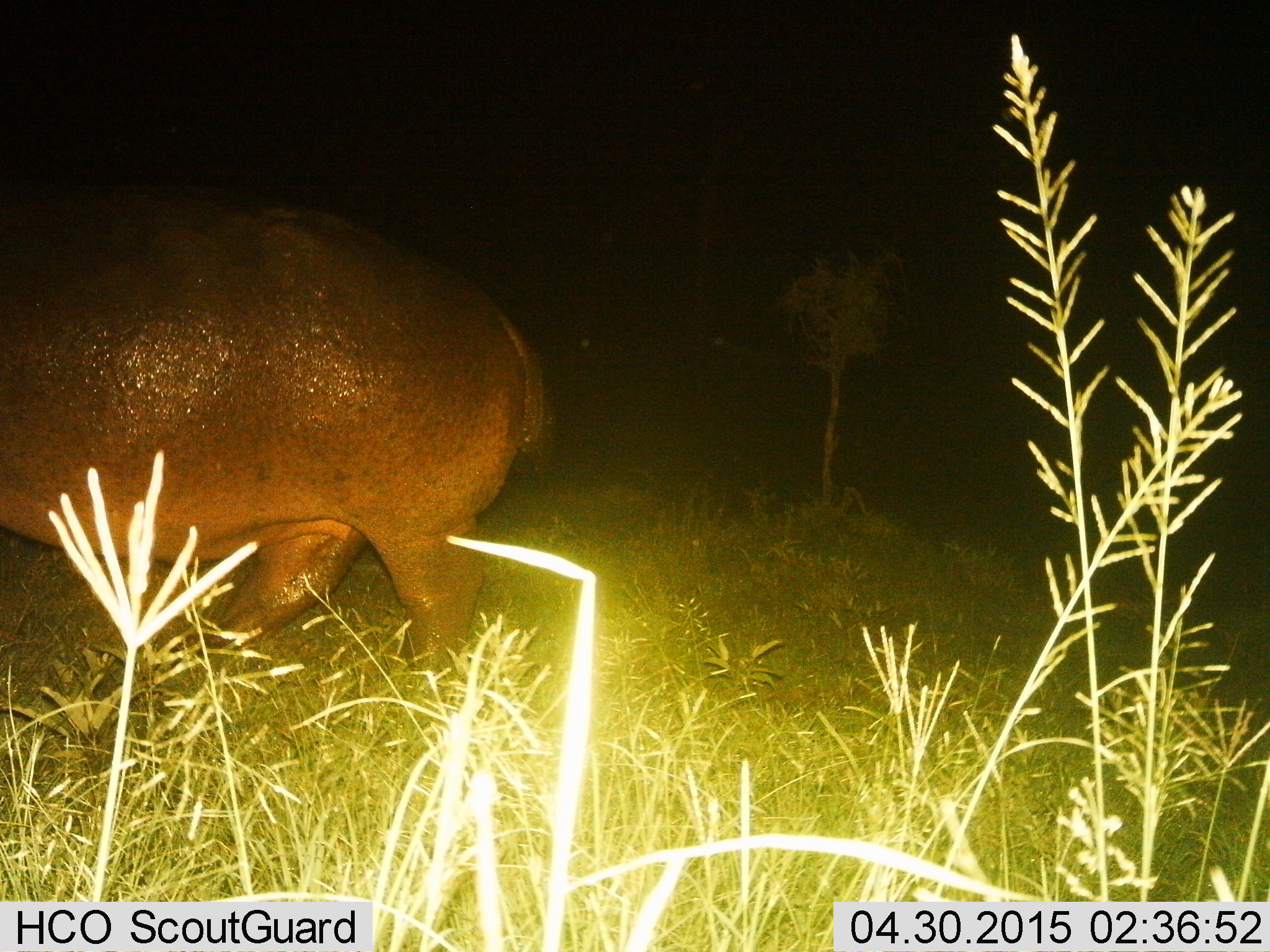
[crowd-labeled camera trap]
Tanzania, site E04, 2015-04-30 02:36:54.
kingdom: Animalia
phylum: Chordata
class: Mammalia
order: Artiodactyla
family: Hippopotamidae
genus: Hippopotamus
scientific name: Hippopotamus amphibius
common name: hippopotamus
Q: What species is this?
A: Hippopotamus (Hippopotamus amphibius).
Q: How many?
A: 1.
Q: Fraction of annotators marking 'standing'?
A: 30%.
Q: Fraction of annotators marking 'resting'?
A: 0%.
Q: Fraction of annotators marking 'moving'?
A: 70%.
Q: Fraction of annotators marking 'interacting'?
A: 0%.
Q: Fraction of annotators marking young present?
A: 0%.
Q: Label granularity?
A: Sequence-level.